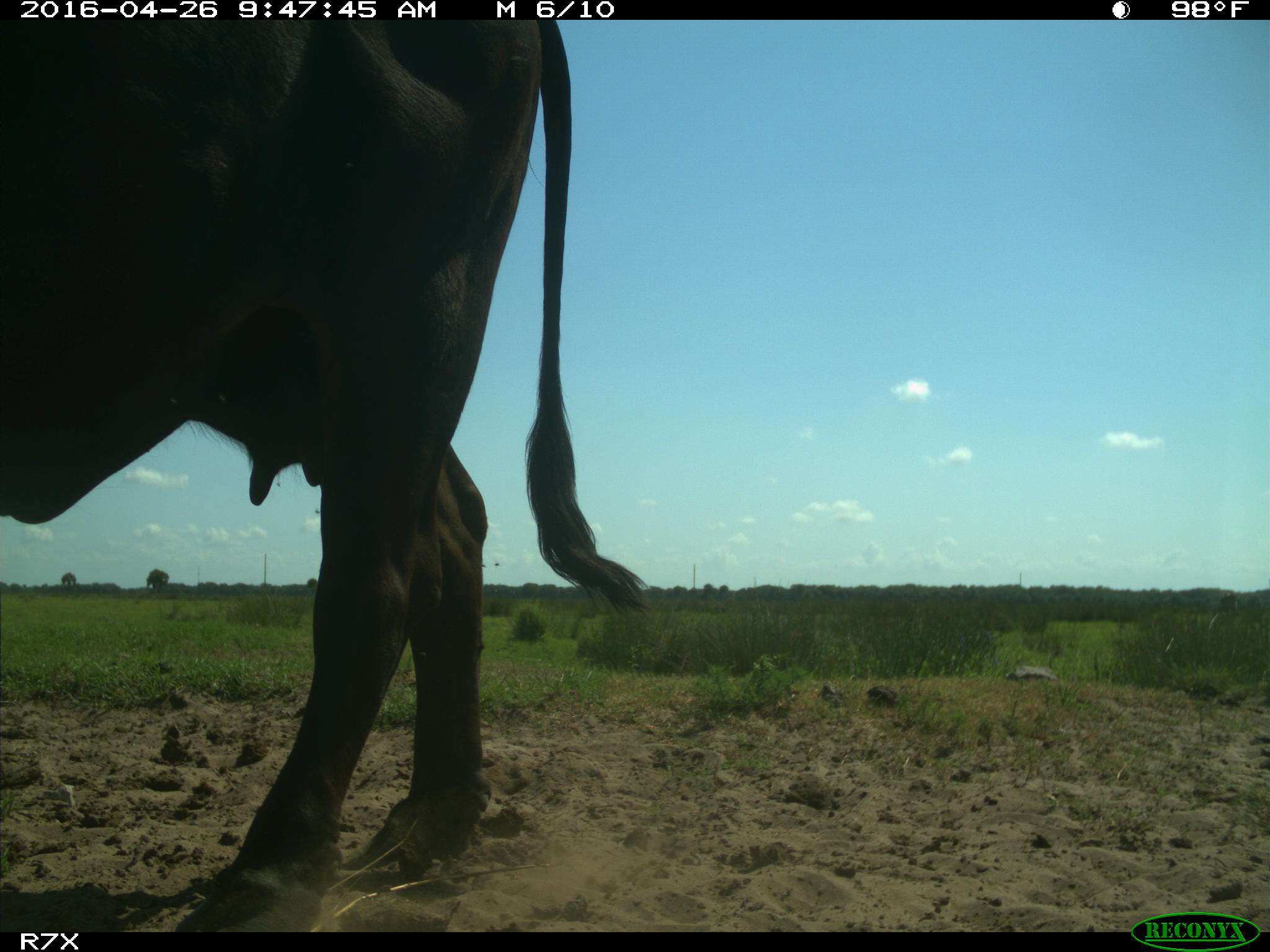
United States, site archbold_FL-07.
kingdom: Animalia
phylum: Chordata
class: Mammalia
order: Artiodactyla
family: Bovidae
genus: Bos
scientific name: Bos taurus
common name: domestic cow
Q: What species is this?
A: Bos taurus (domestic cow).